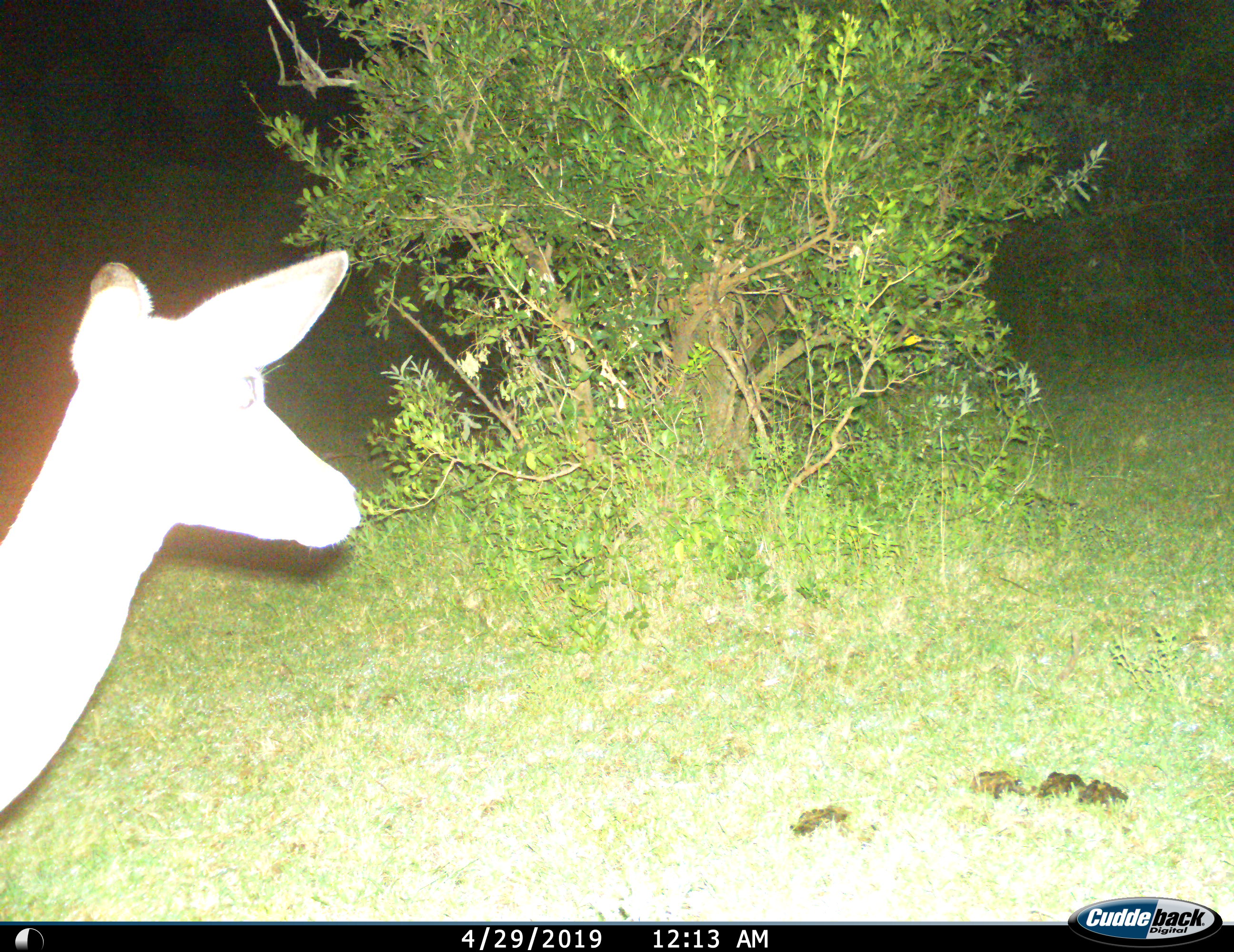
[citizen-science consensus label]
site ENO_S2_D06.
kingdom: Animalia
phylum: Chordata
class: Mammalia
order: Artiodactyla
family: Bovidae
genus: Aepyceros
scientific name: Aepyceros melampus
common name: impala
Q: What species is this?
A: Impala (Aepyceros melampus).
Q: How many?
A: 1.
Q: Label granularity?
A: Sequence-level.